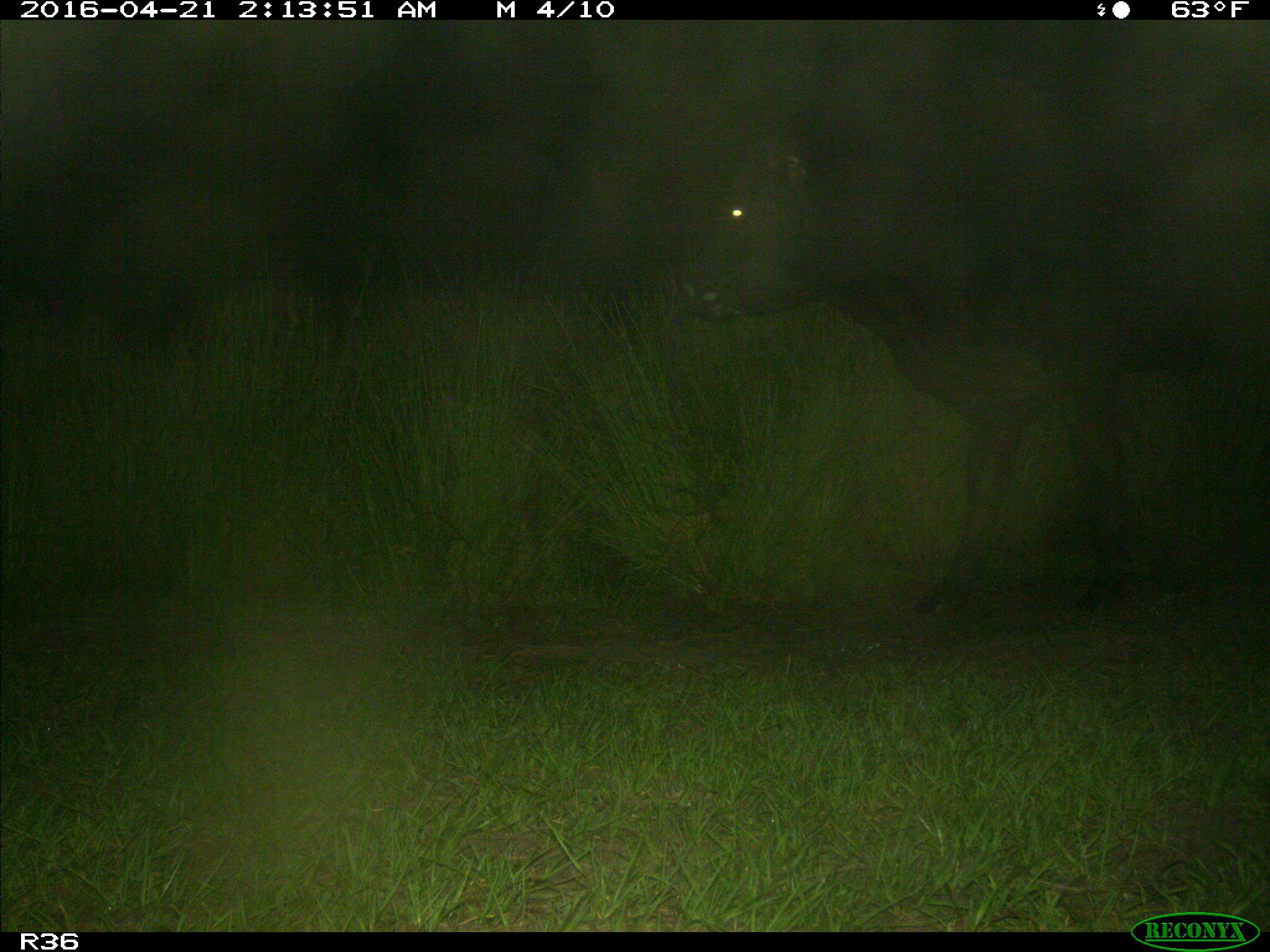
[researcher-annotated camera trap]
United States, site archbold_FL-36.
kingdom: Animalia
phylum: Chordata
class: Mammalia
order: Artiodactyla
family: Bovidae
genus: Bos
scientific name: Bos taurus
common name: domestic cow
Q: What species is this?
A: Bos taurus (domestic cow).